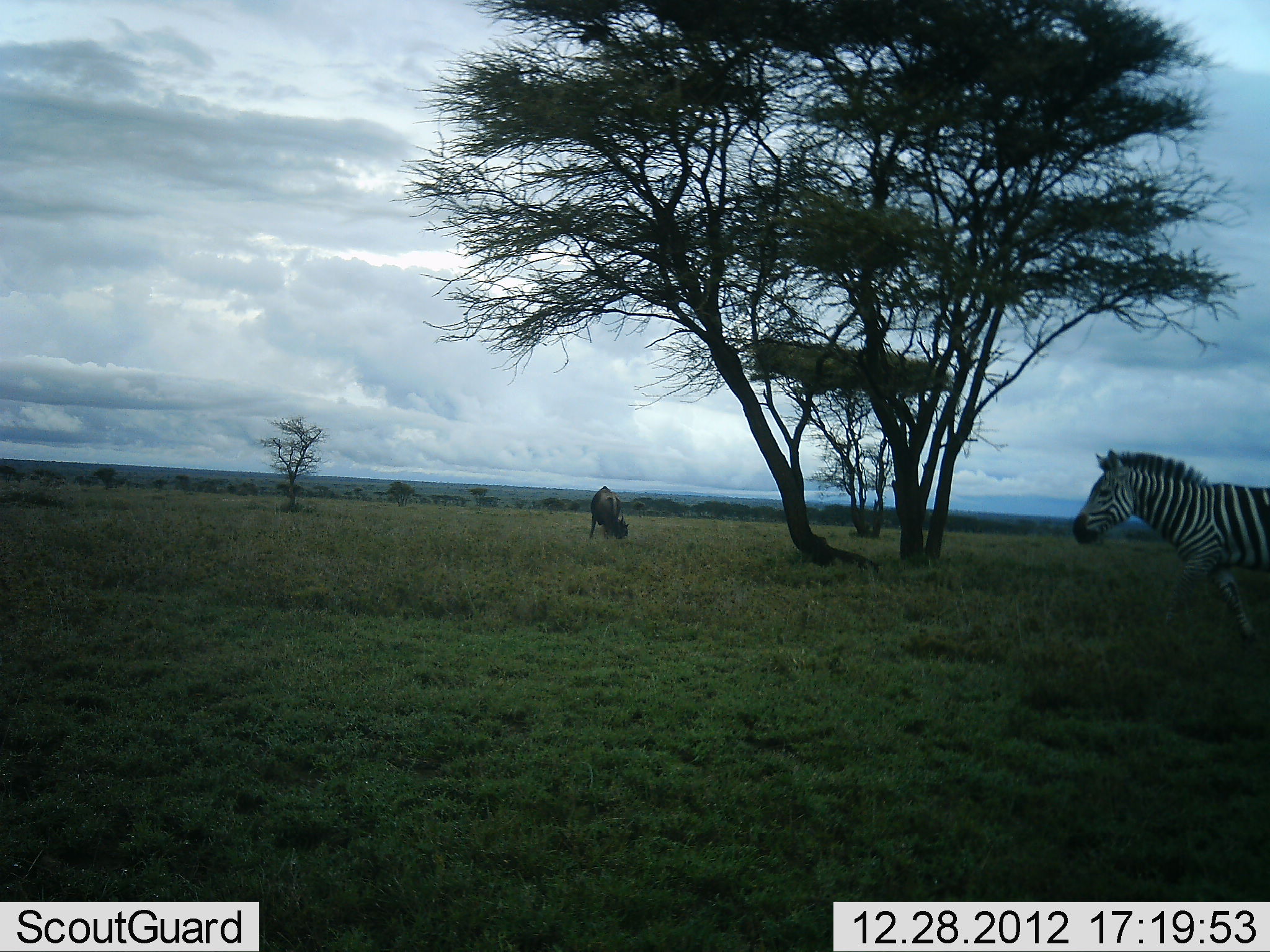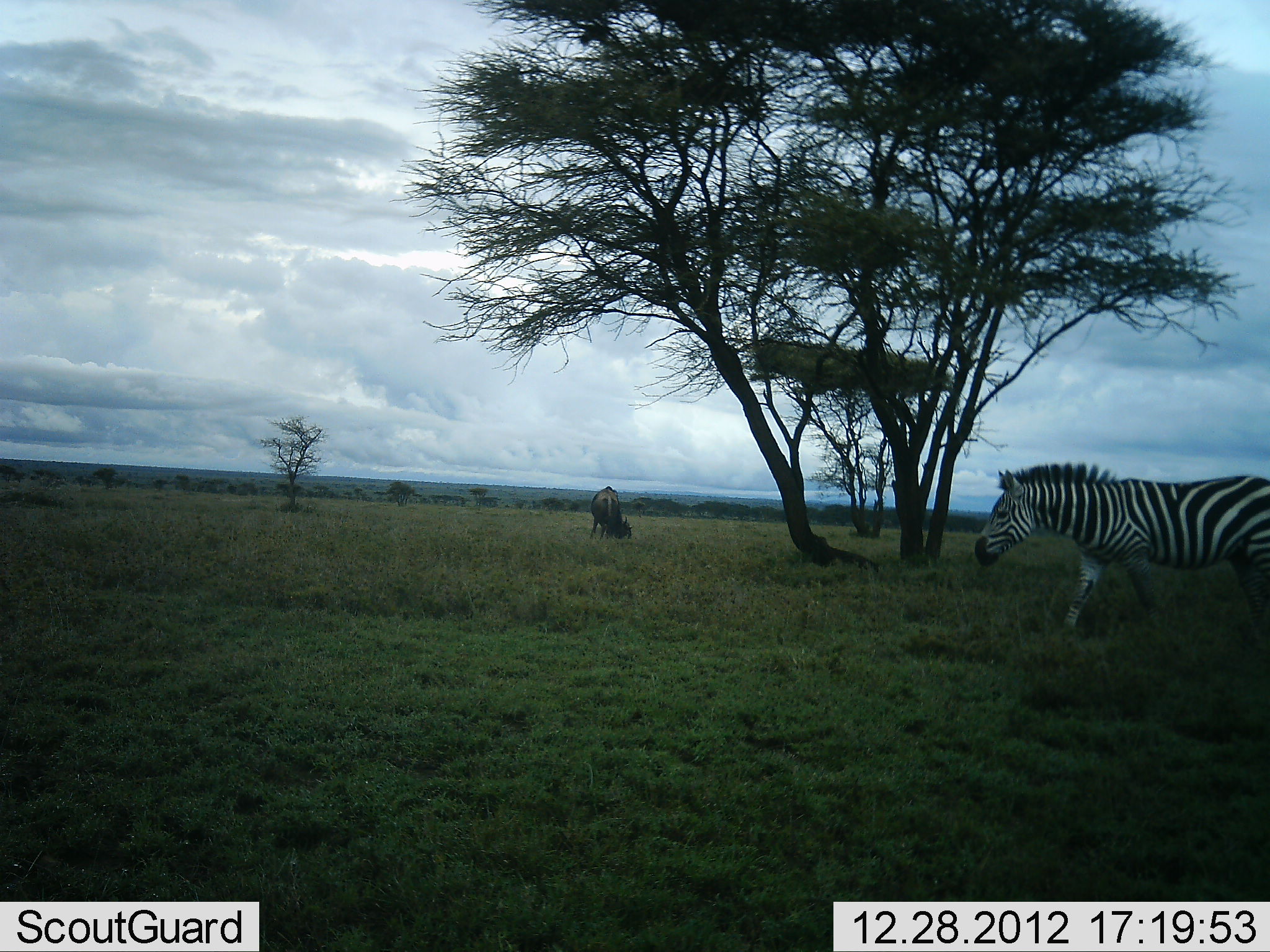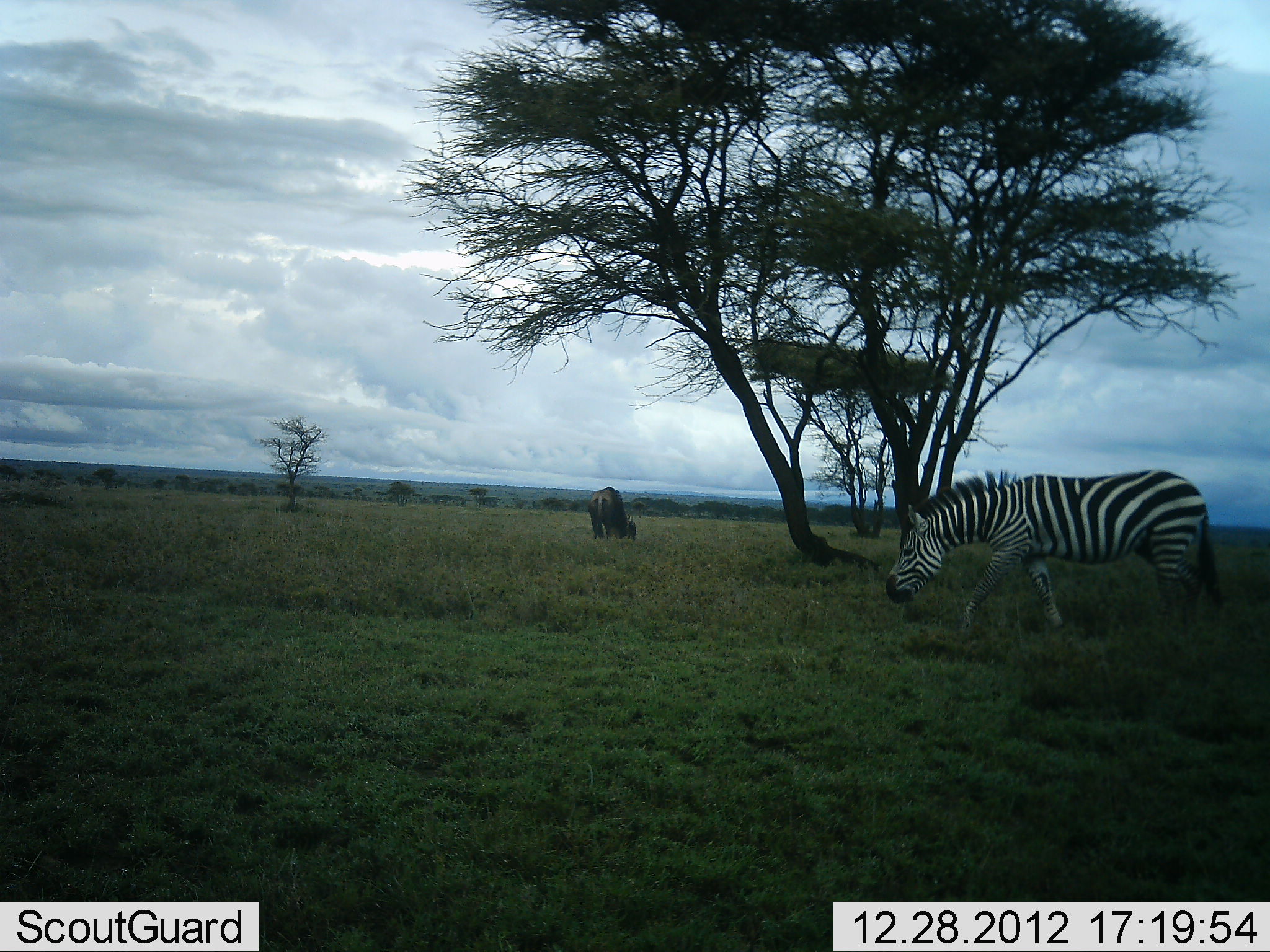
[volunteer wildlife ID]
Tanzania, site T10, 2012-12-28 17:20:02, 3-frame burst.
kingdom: Animalia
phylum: Chordata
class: Mammalia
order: Artiodactyla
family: Bovidae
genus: Connochaetes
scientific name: Connochaetes taurinus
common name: blue wildebeest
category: wildebeest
Wildebeest (blue wildebeest) (Connochaetes taurinus), count 1. Behavior (volunteer vote fractions): standing 40%, resting 0%, moving 0%, interacting 0%. Young present (vote fraction): 0%. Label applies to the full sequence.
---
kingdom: Animalia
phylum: Chordata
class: Mammalia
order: Perissodactyla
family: Equidae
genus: Equus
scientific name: Equus quagga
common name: plains zebra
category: zebra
Zebra (plains zebra) (Equus quagga), count 1. Behavior (volunteer vote fractions): standing 7%, resting 0%, moving 100%, interacting 0%. Young present (vote fraction): 0%. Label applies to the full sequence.